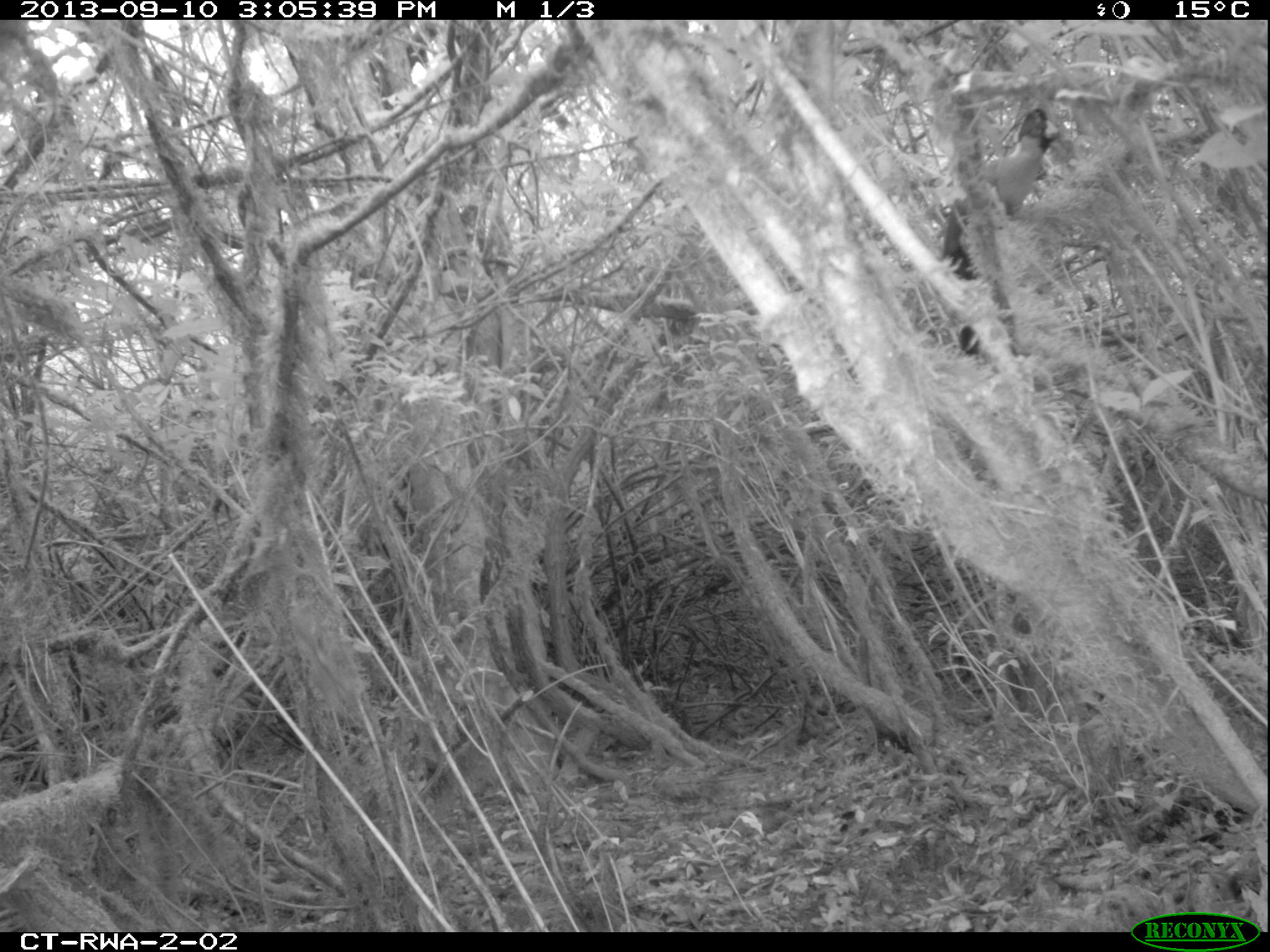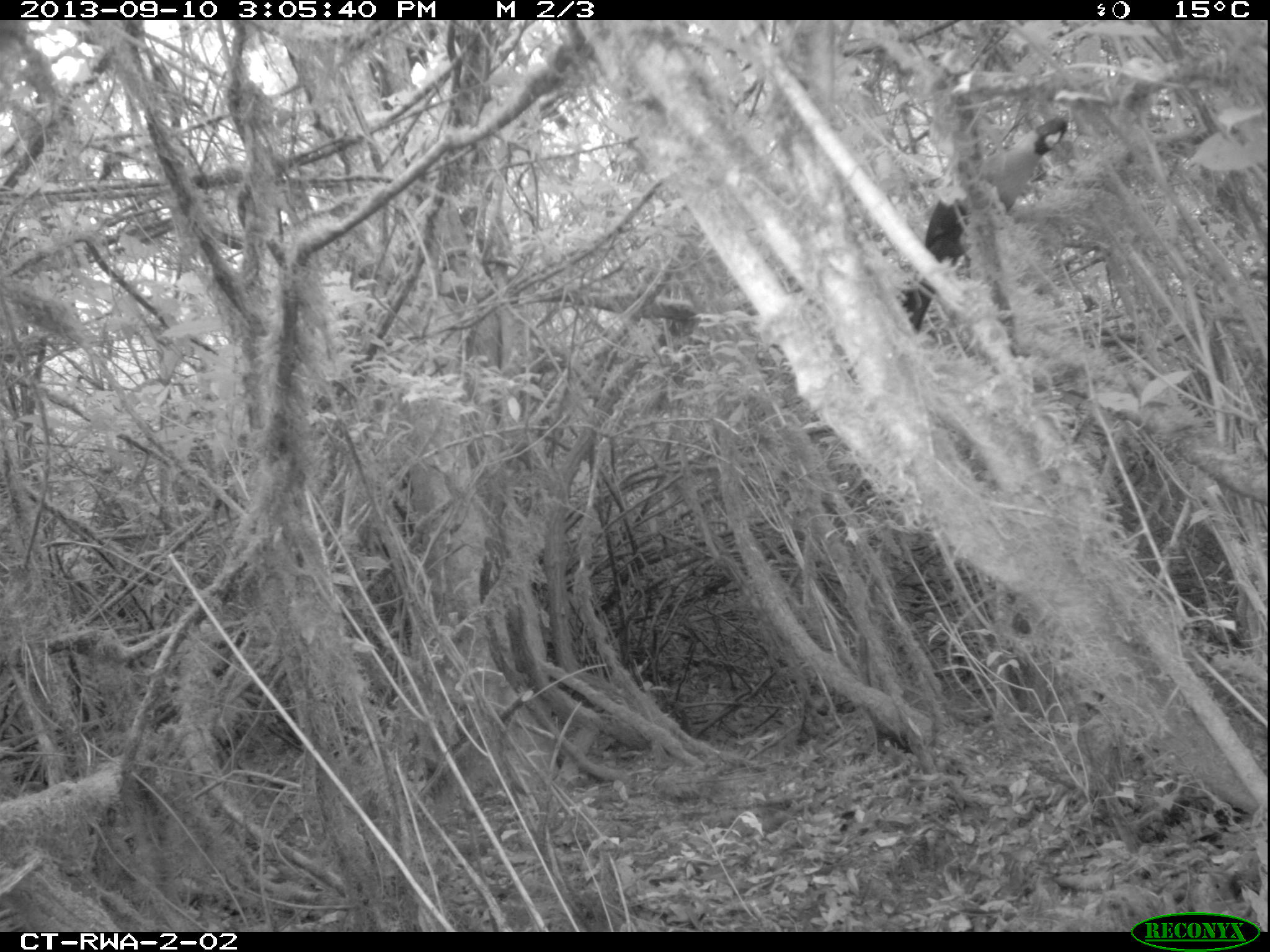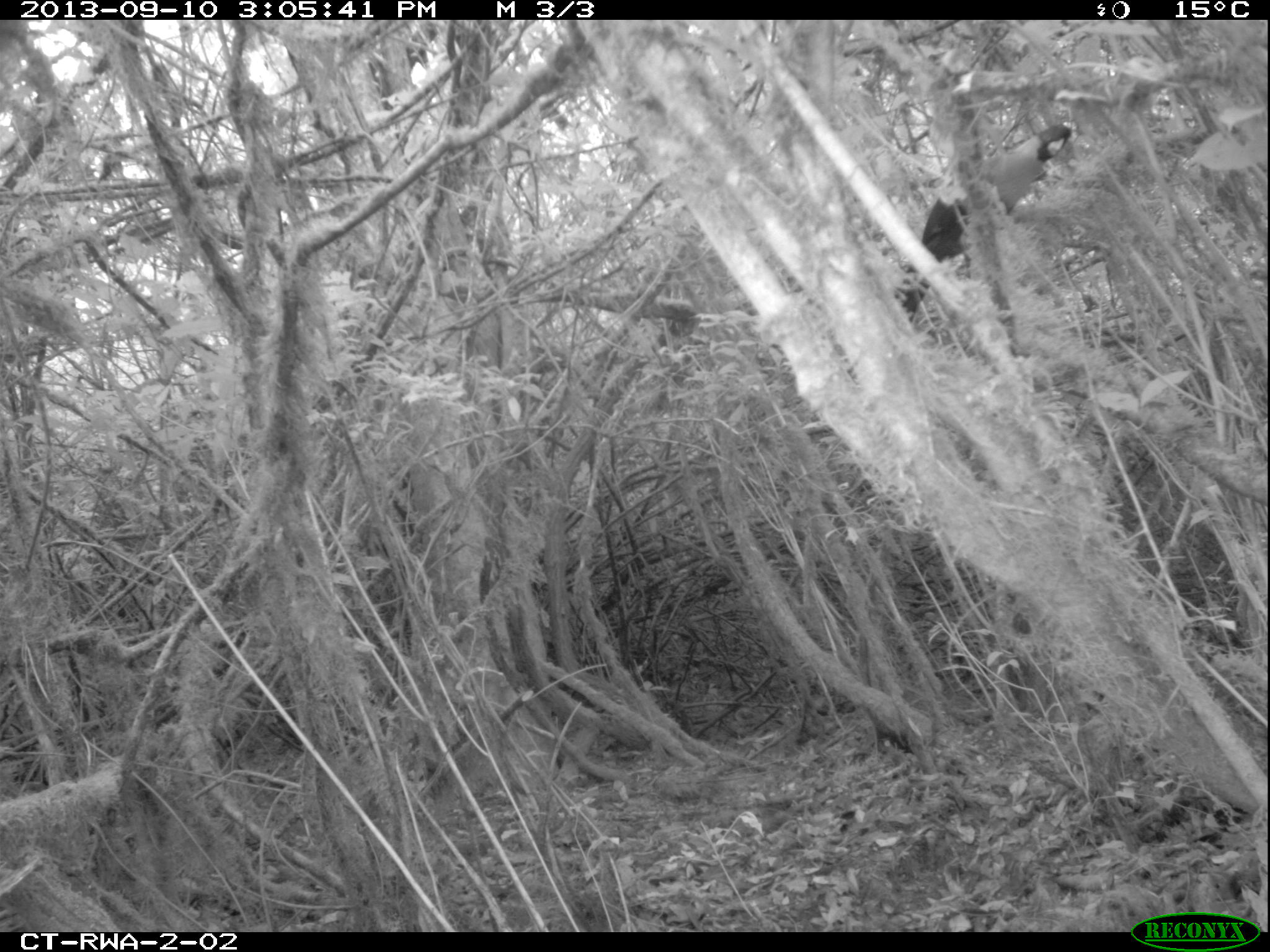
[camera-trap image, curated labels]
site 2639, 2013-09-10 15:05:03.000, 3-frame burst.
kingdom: Animalia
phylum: Chordata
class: Aves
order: Musophagiformes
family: Musophagidae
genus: Musophaga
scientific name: Musophaga rossae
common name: ross's turaco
Musophaga rossae (ross's turaco), count 1.